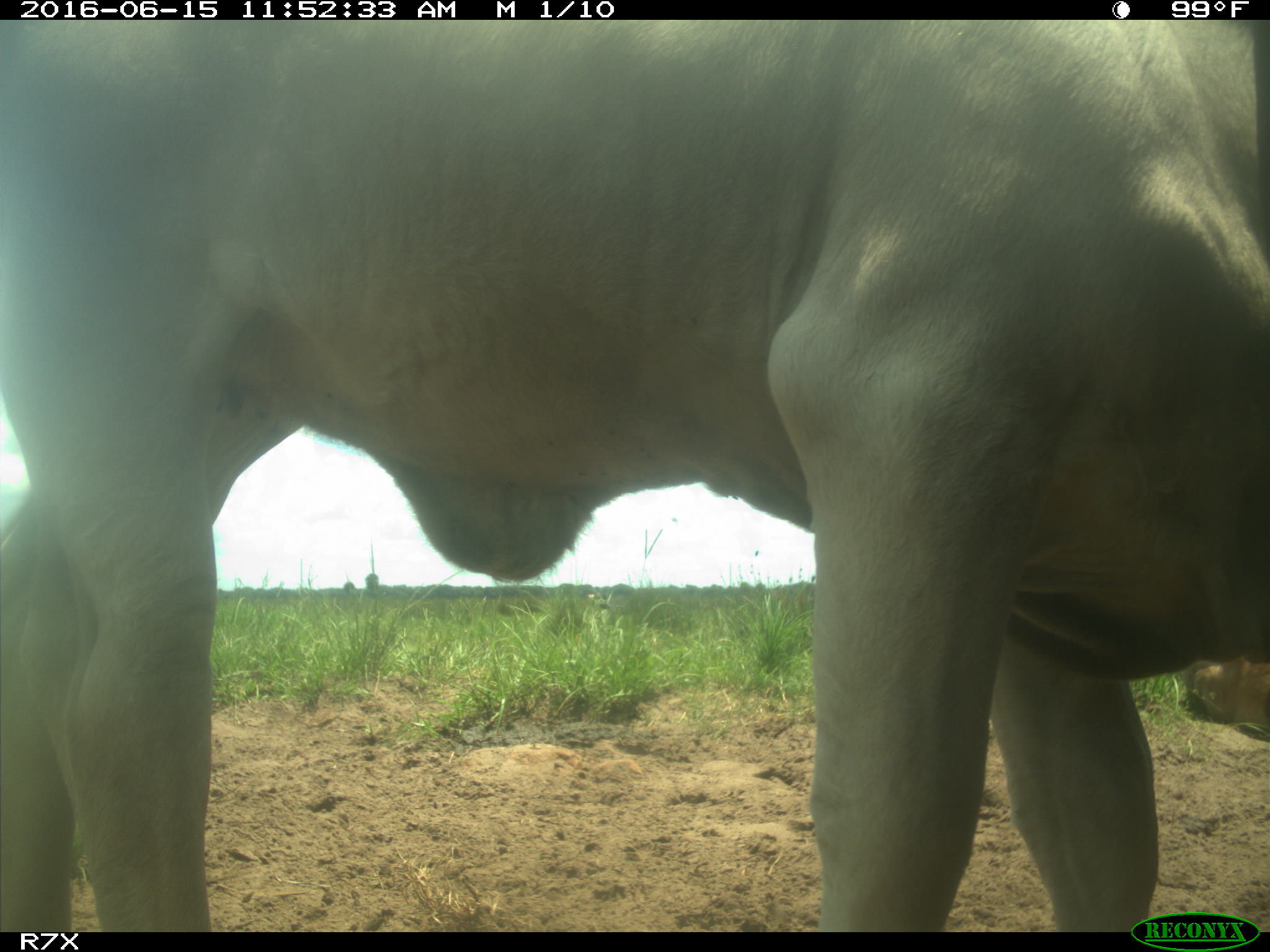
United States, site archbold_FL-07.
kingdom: Animalia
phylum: Chordata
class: Mammalia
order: Artiodactyla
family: Bovidae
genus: Bos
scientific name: Bos taurus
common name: domestic cow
Bos taurus (domestic cow).